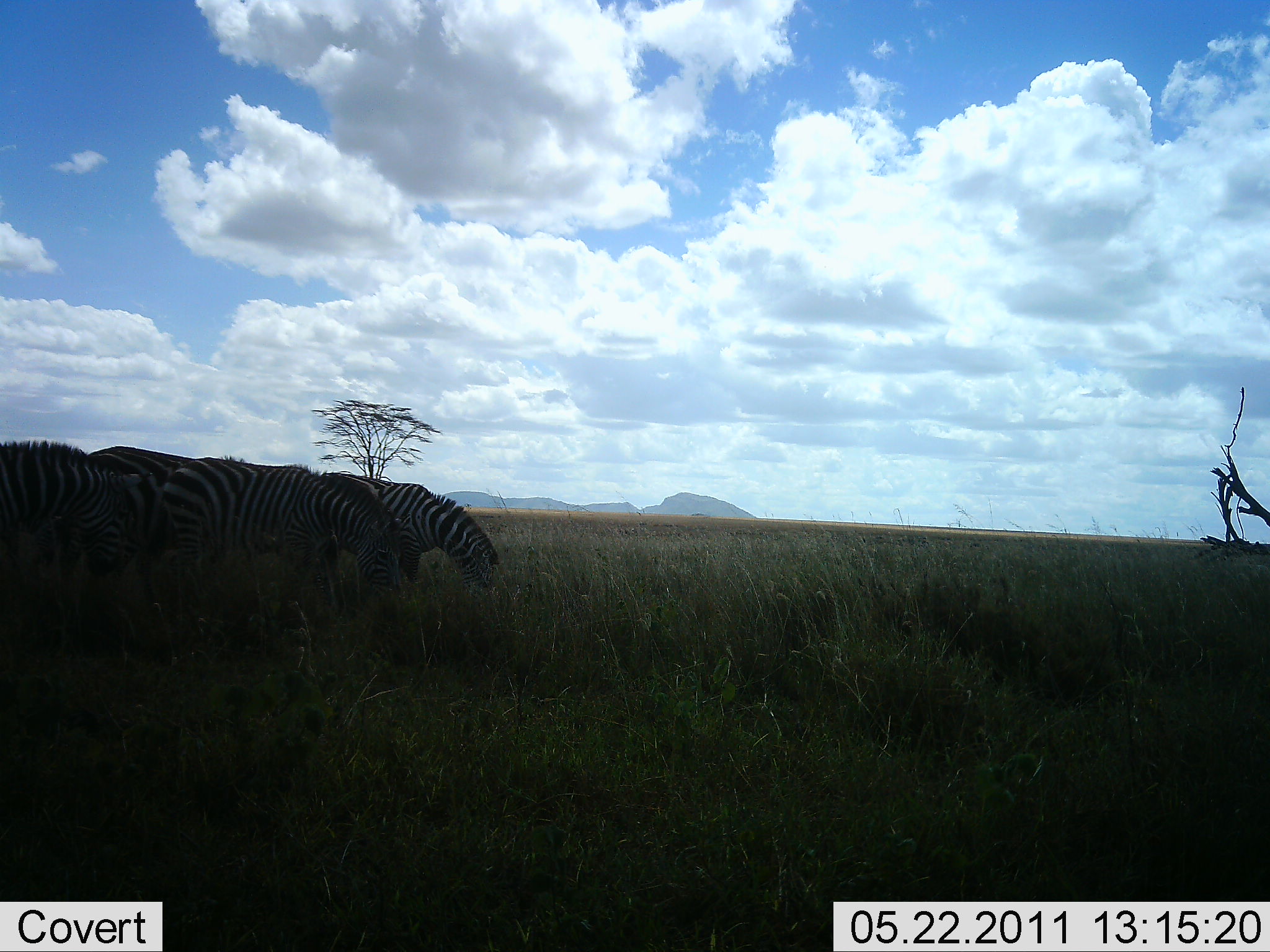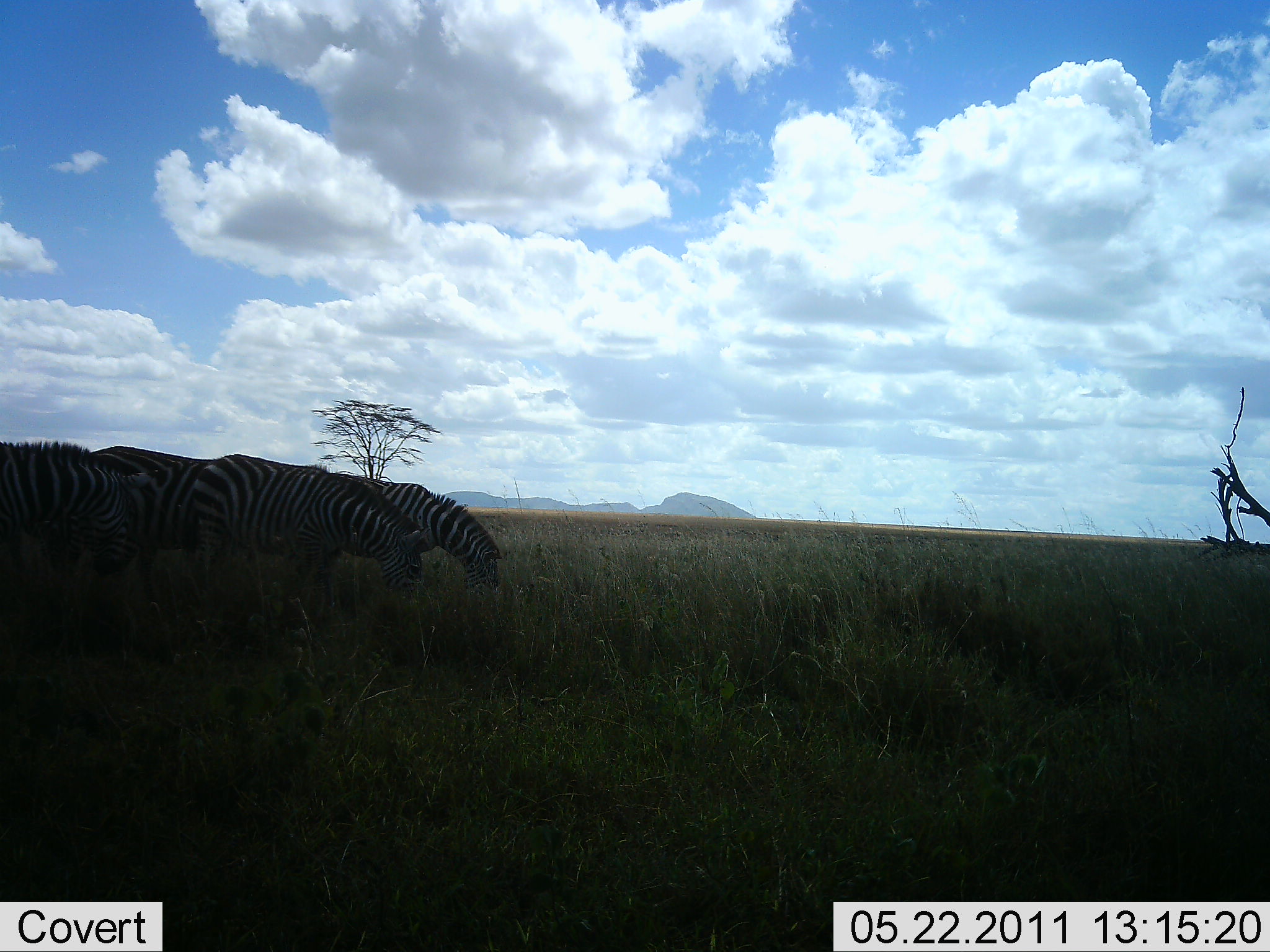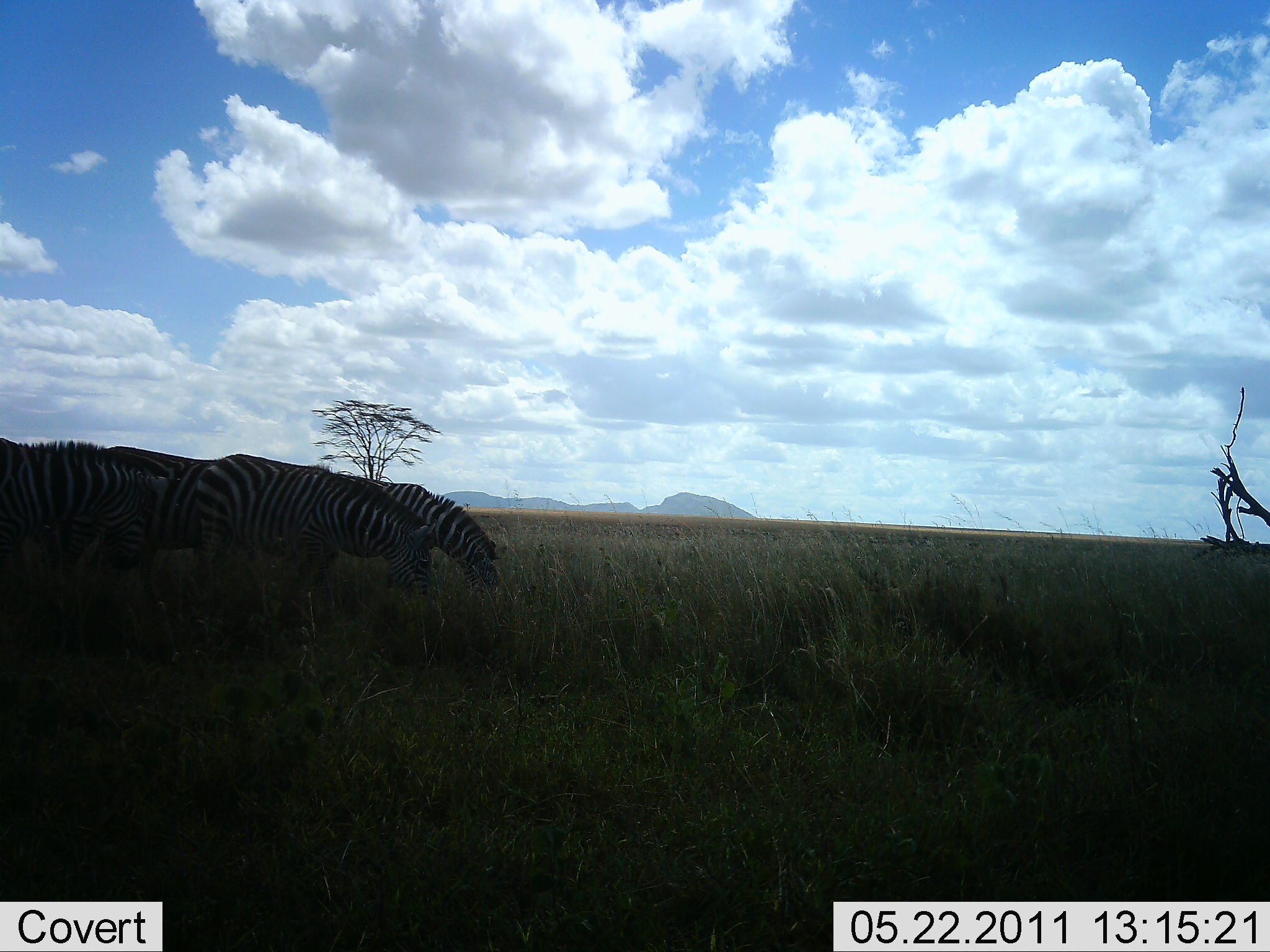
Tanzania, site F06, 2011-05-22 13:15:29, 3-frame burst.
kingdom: Animalia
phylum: Chordata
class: Mammalia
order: Perissodactyla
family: Equidae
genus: Equus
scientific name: Equus quagga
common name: plains zebra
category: zebra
Zebra (plains zebra) (Equus quagga), count 4. Behavior (volunteer vote fractions): standing 30%, resting 0%, moving 0%, interacting 0%. Young present (vote fraction): 0%. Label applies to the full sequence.